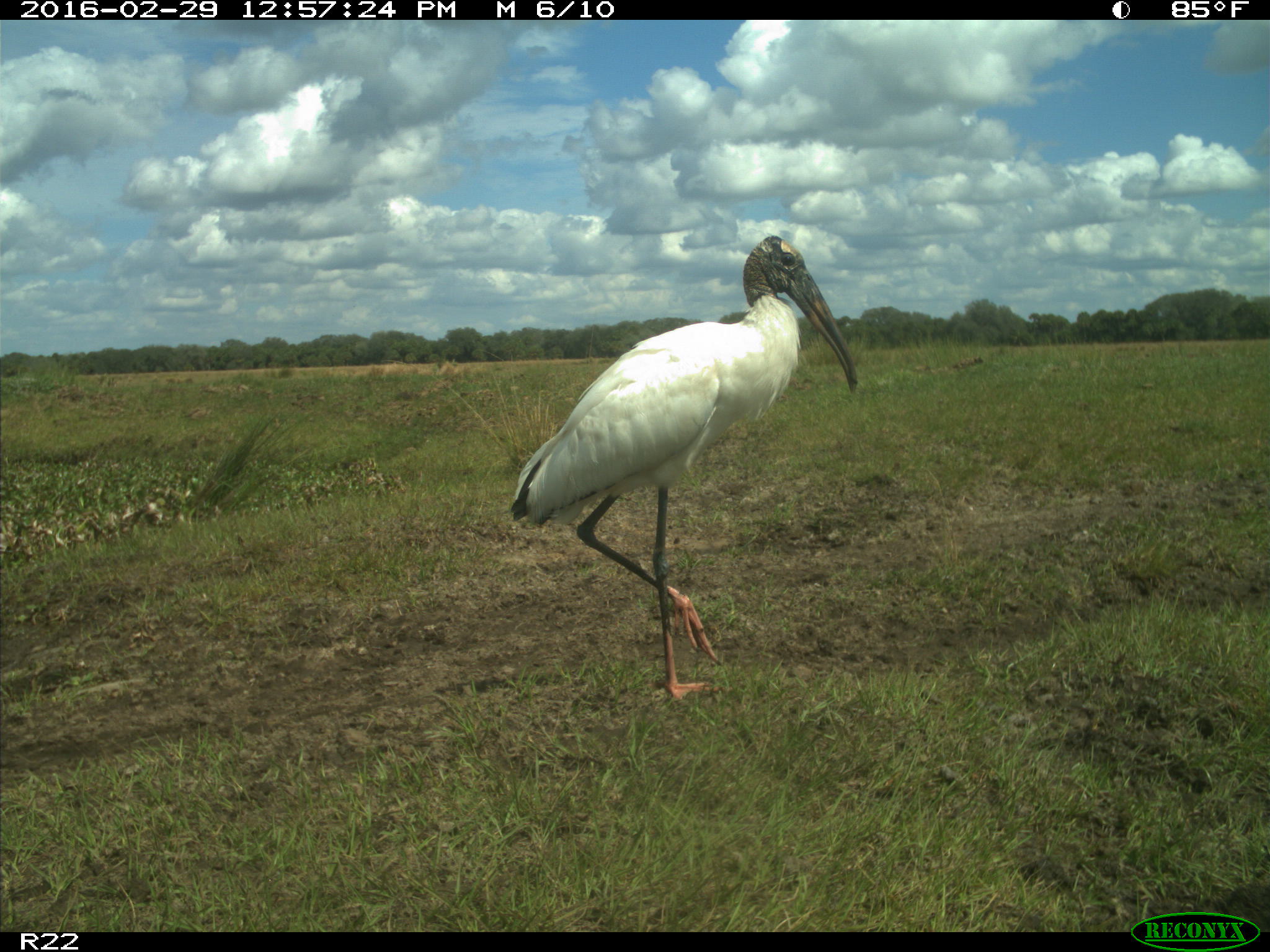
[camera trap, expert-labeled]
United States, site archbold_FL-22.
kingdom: Animalia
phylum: Chordata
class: Aves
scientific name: Aves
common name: birds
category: unidentified bird